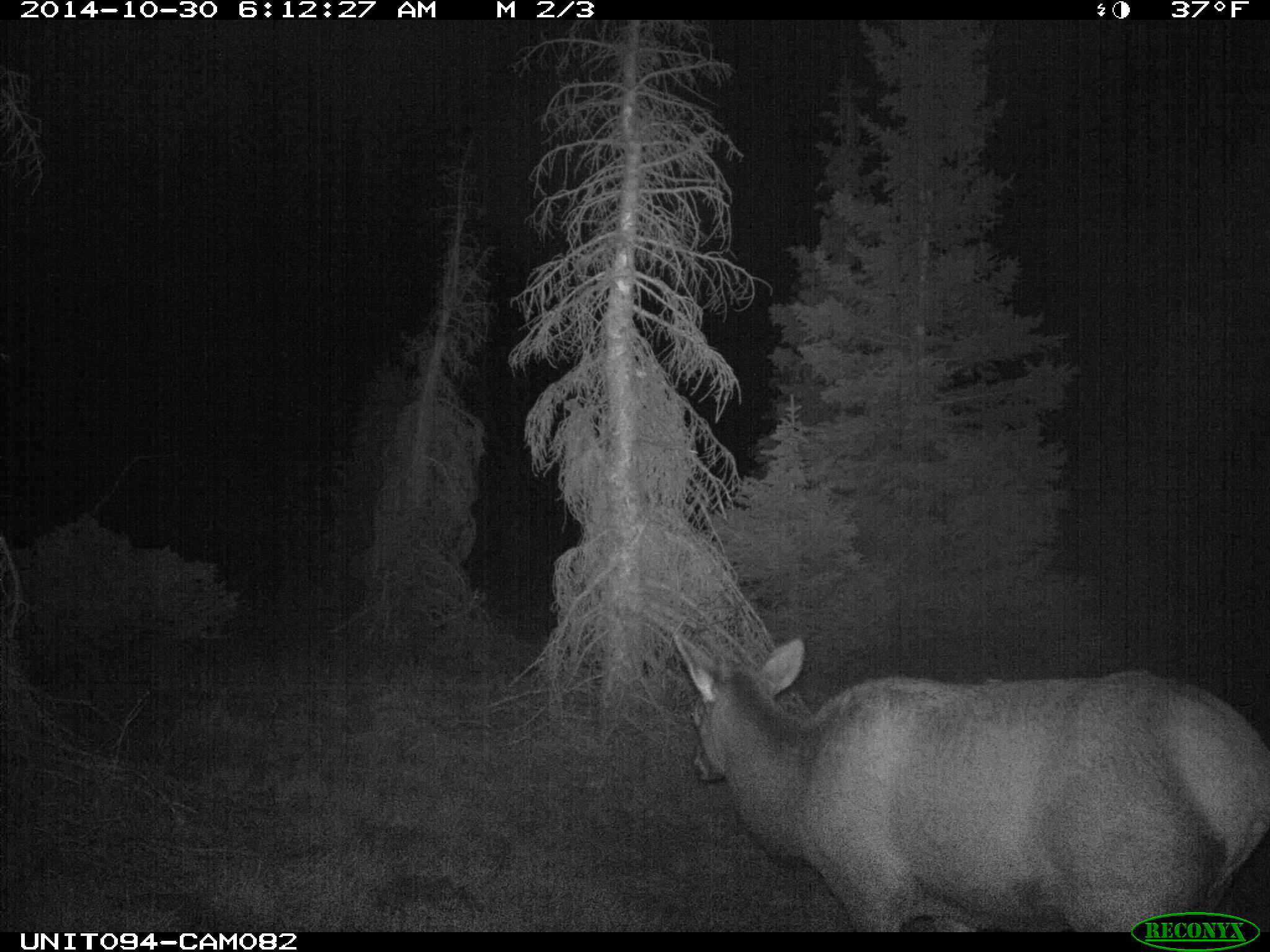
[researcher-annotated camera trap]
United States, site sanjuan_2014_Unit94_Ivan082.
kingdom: Animalia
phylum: Chordata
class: Mammalia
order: Artiodactyla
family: Cervidae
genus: Cervus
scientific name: Cervus elaphus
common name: red deer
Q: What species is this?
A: Cervus elaphus (red deer).